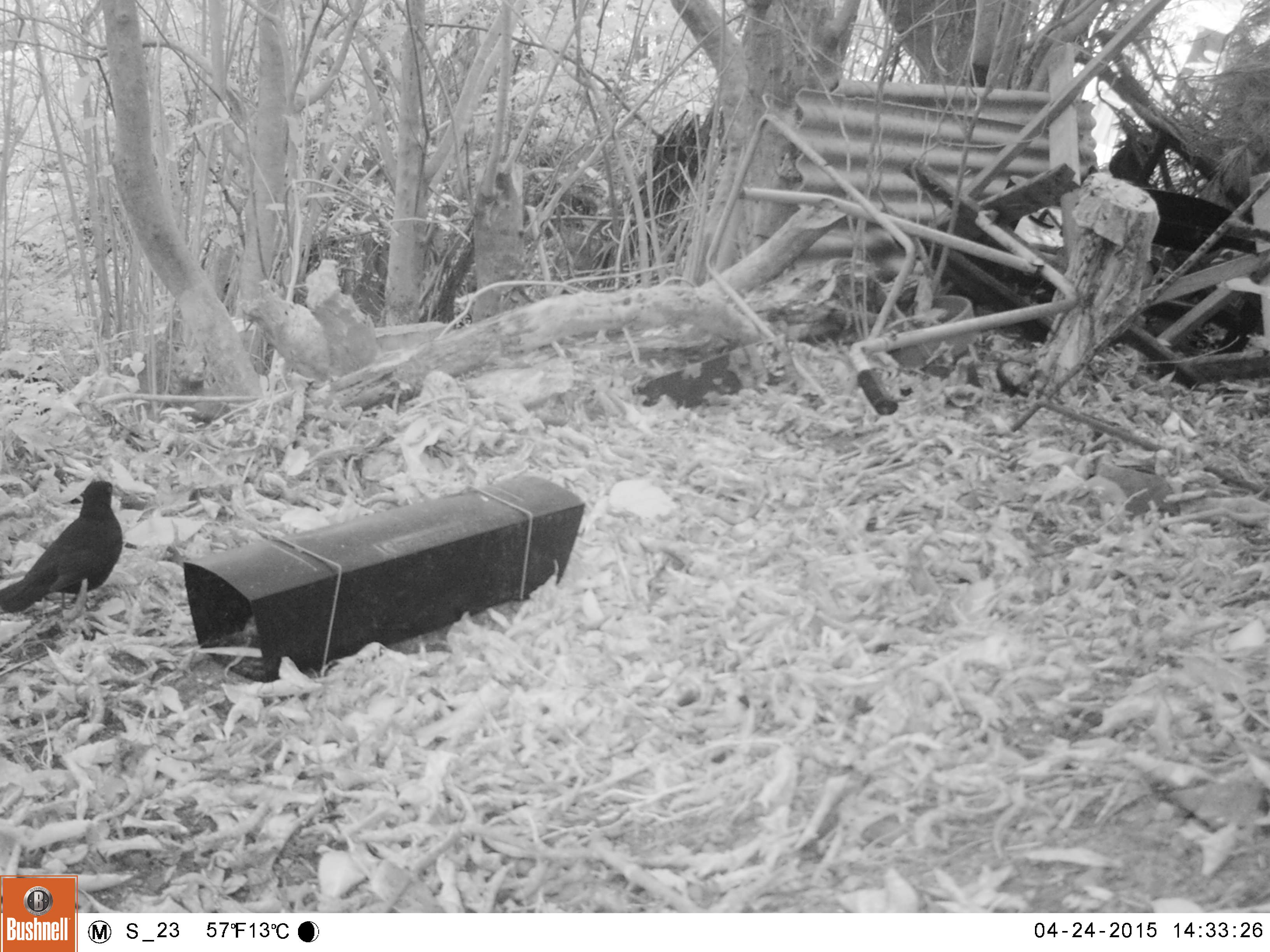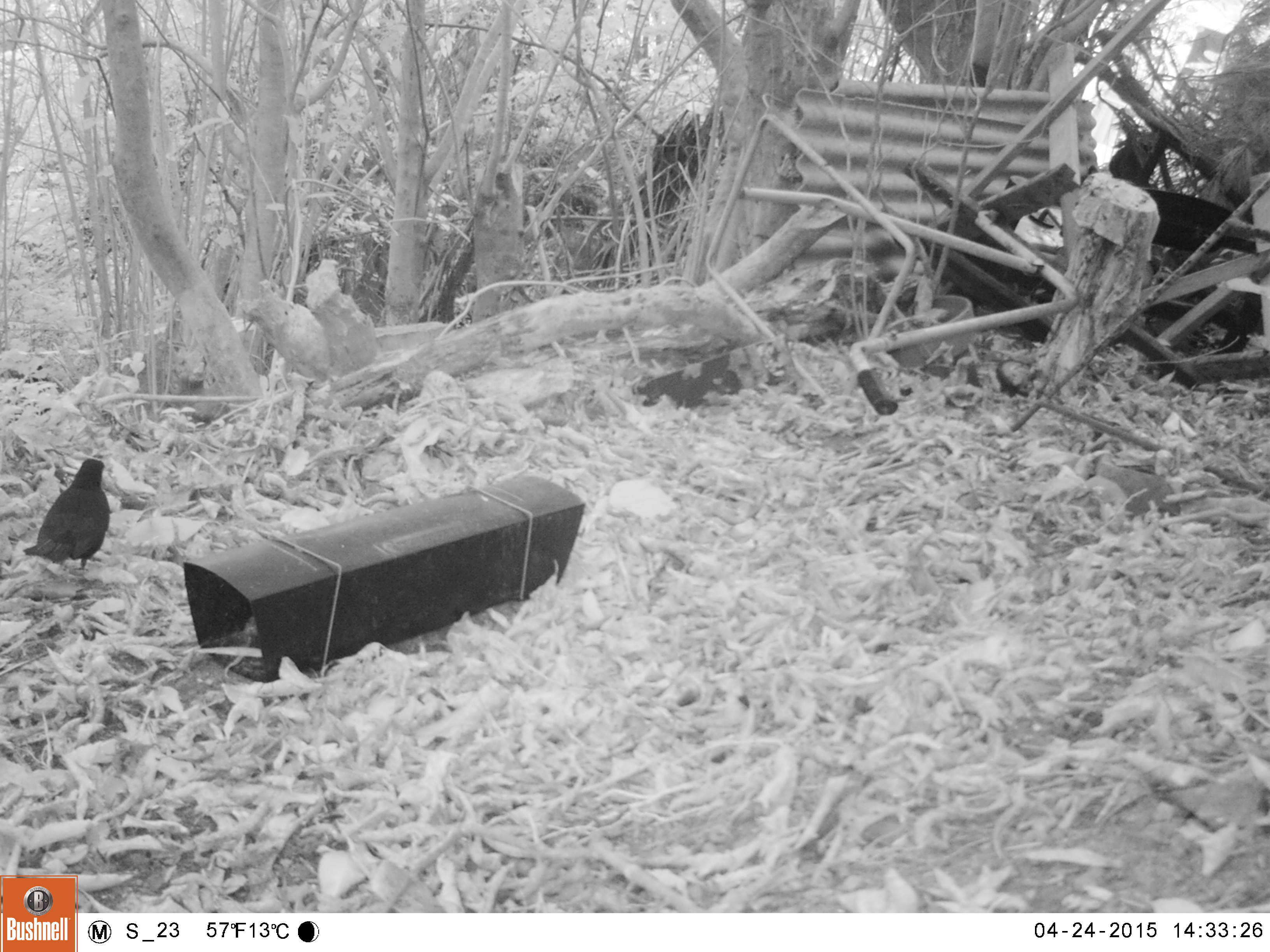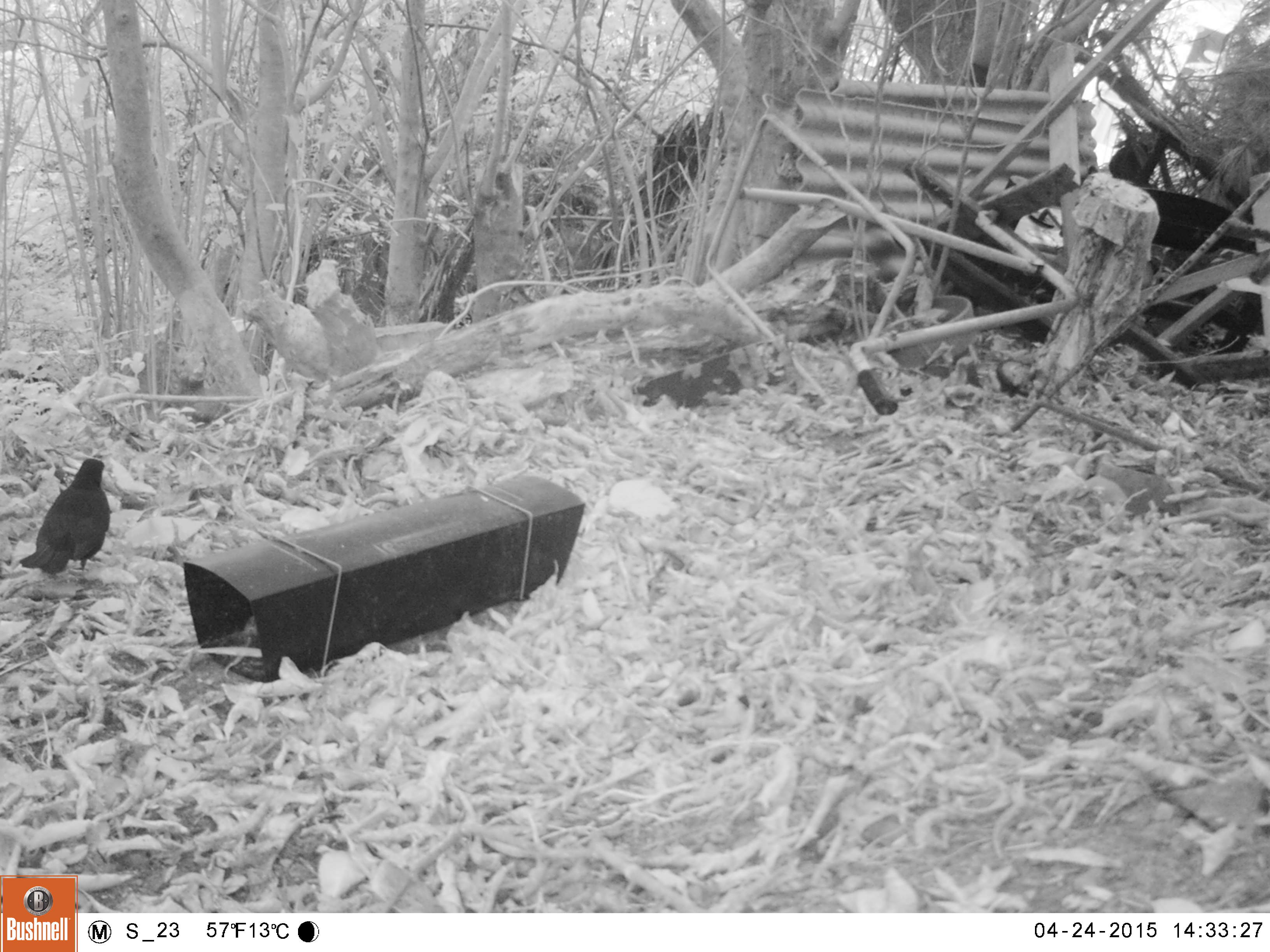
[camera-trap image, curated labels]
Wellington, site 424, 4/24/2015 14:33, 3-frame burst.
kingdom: Animalia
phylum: Chordata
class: Aves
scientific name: Aves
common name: bird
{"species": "bird (Aves)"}